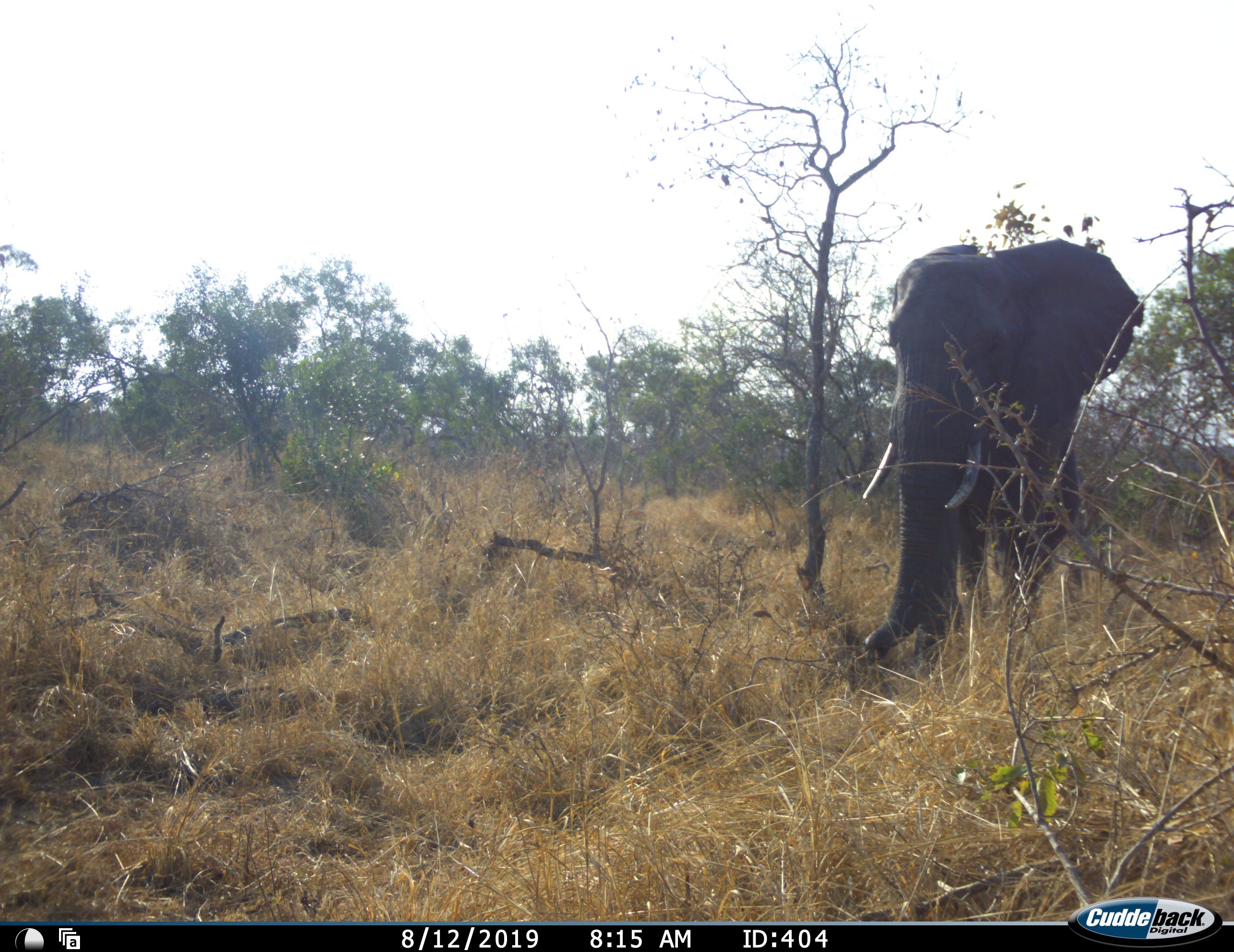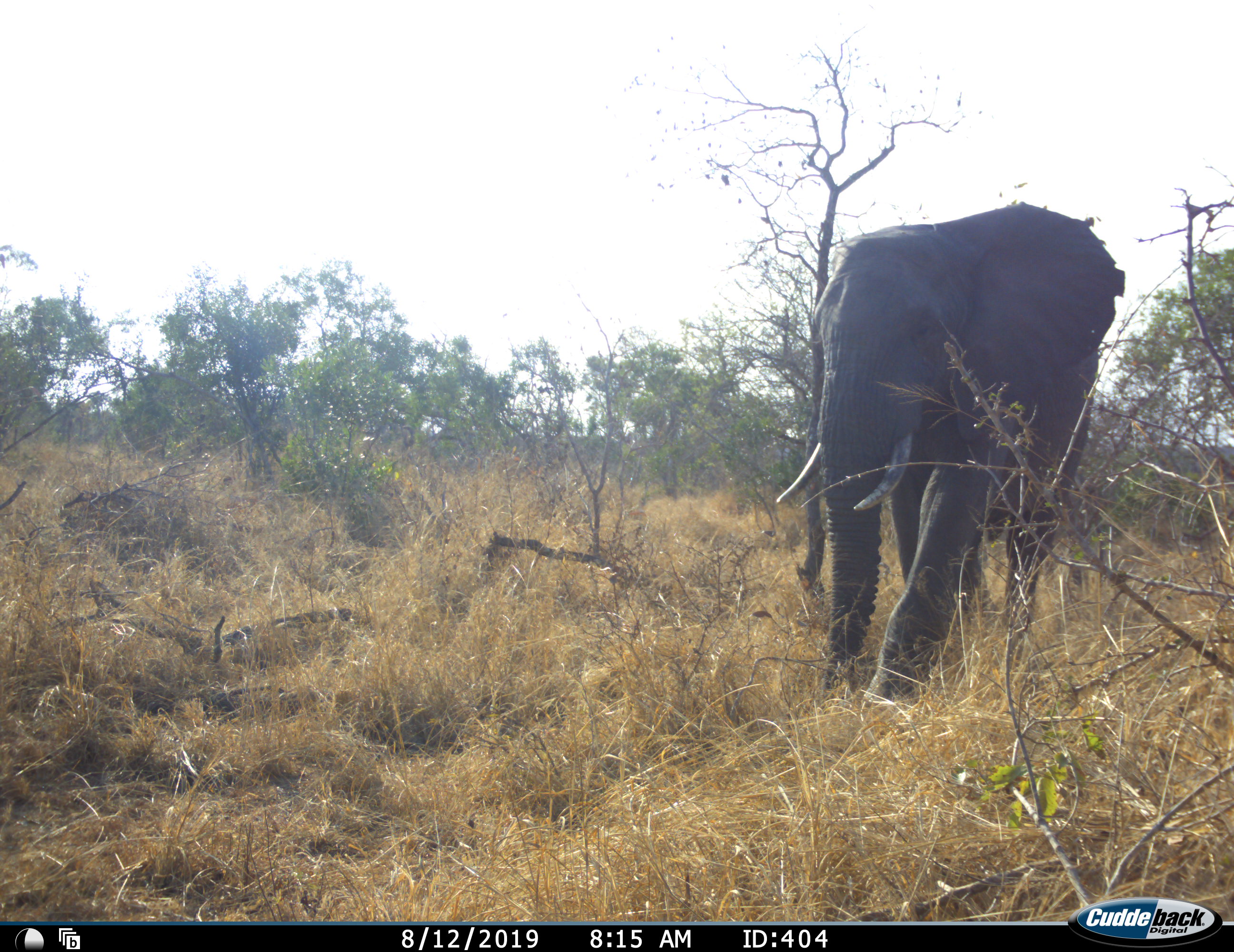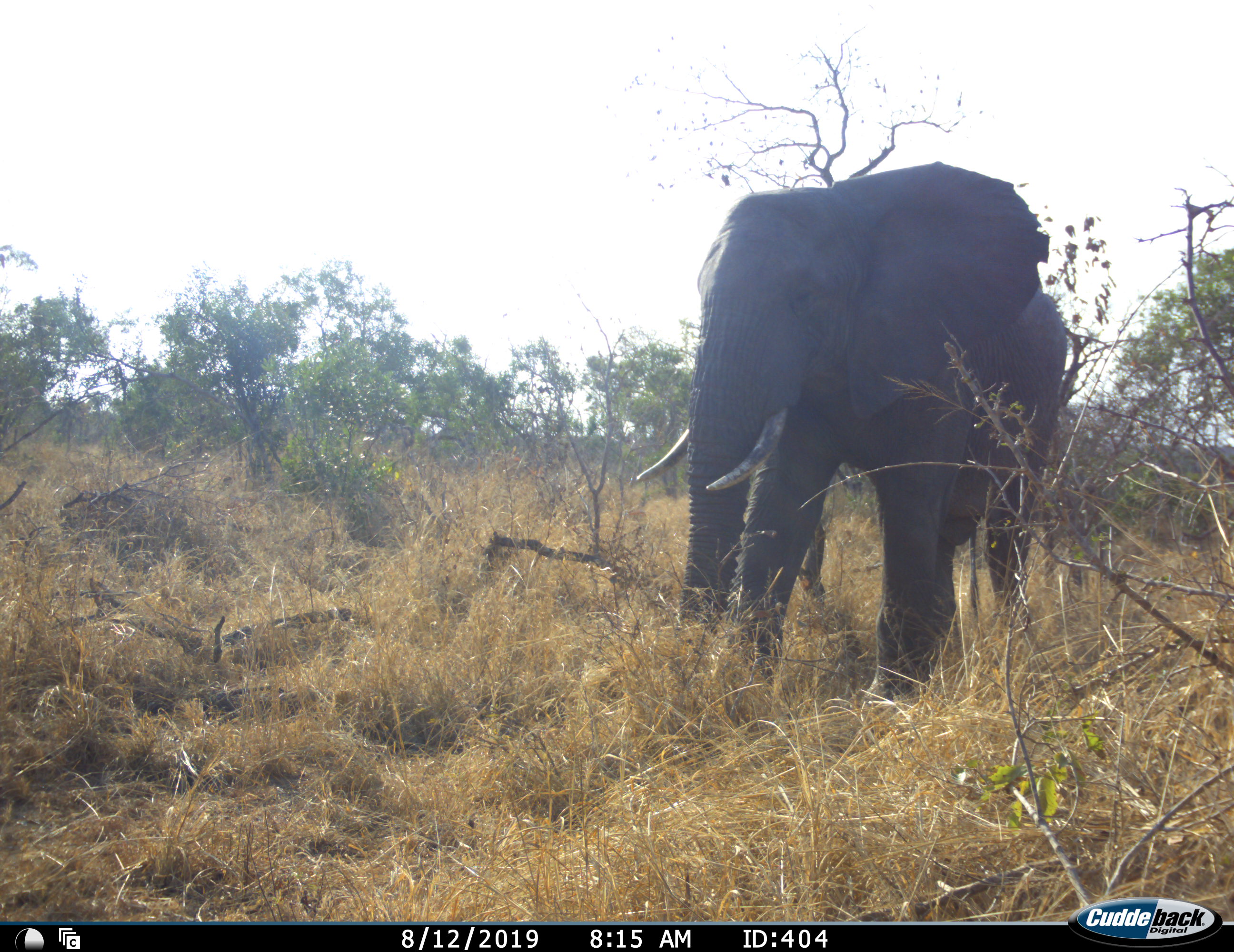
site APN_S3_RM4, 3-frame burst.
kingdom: Animalia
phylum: Chordata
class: Mammalia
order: Proboscidea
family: Elephantidae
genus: Loxodonta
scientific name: Loxodonta africana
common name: african bush elephant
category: elephant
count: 1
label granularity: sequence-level